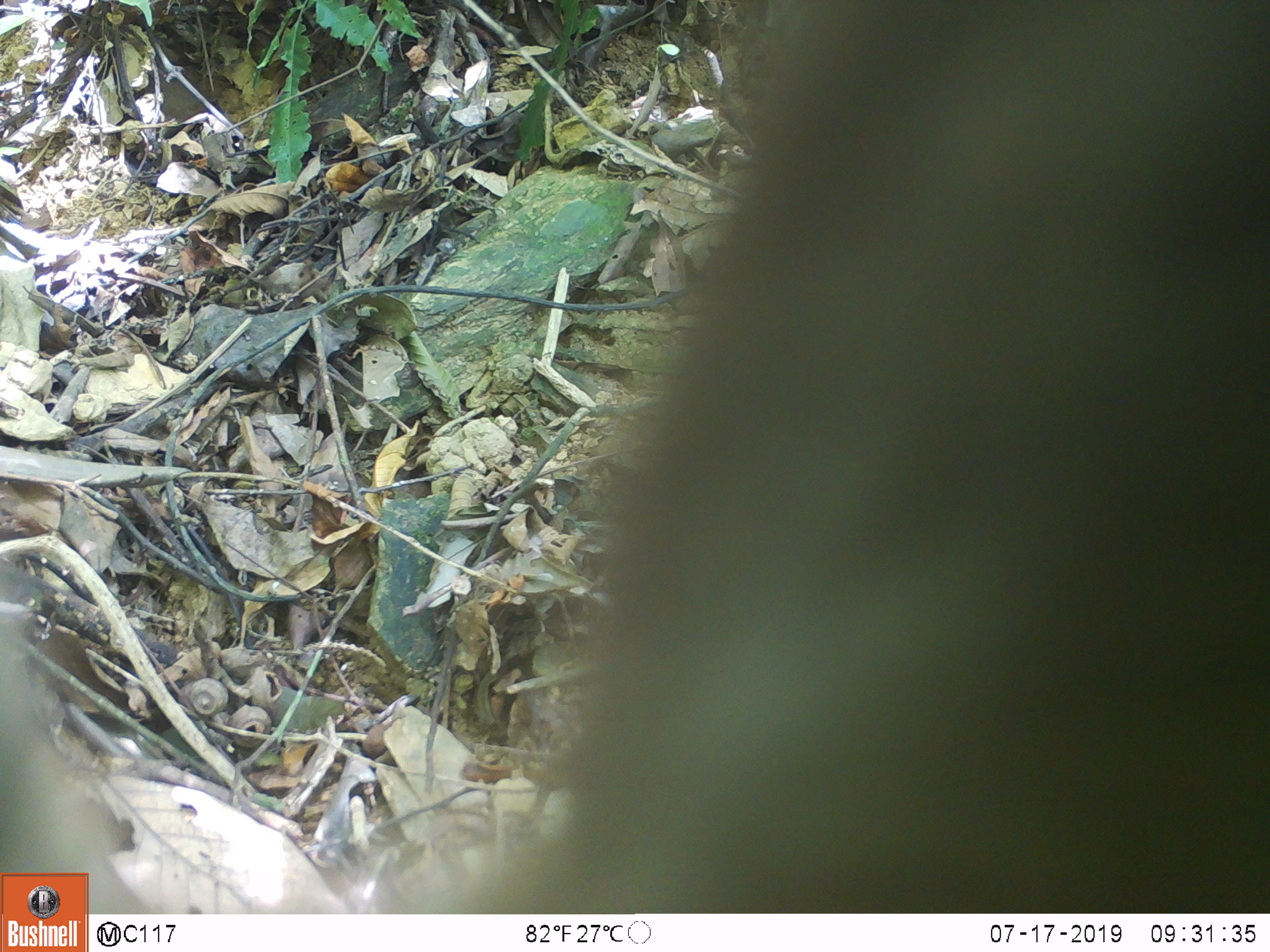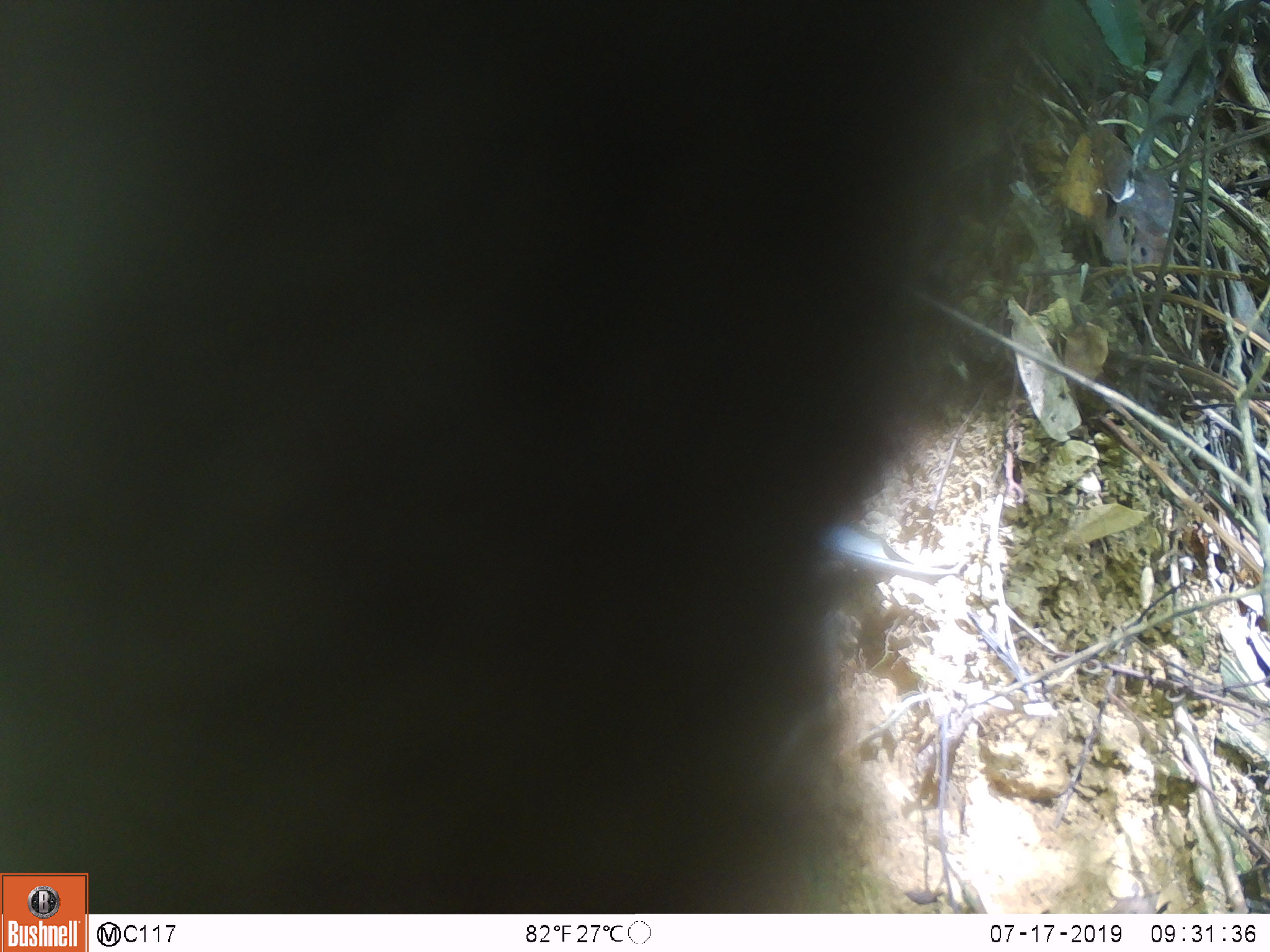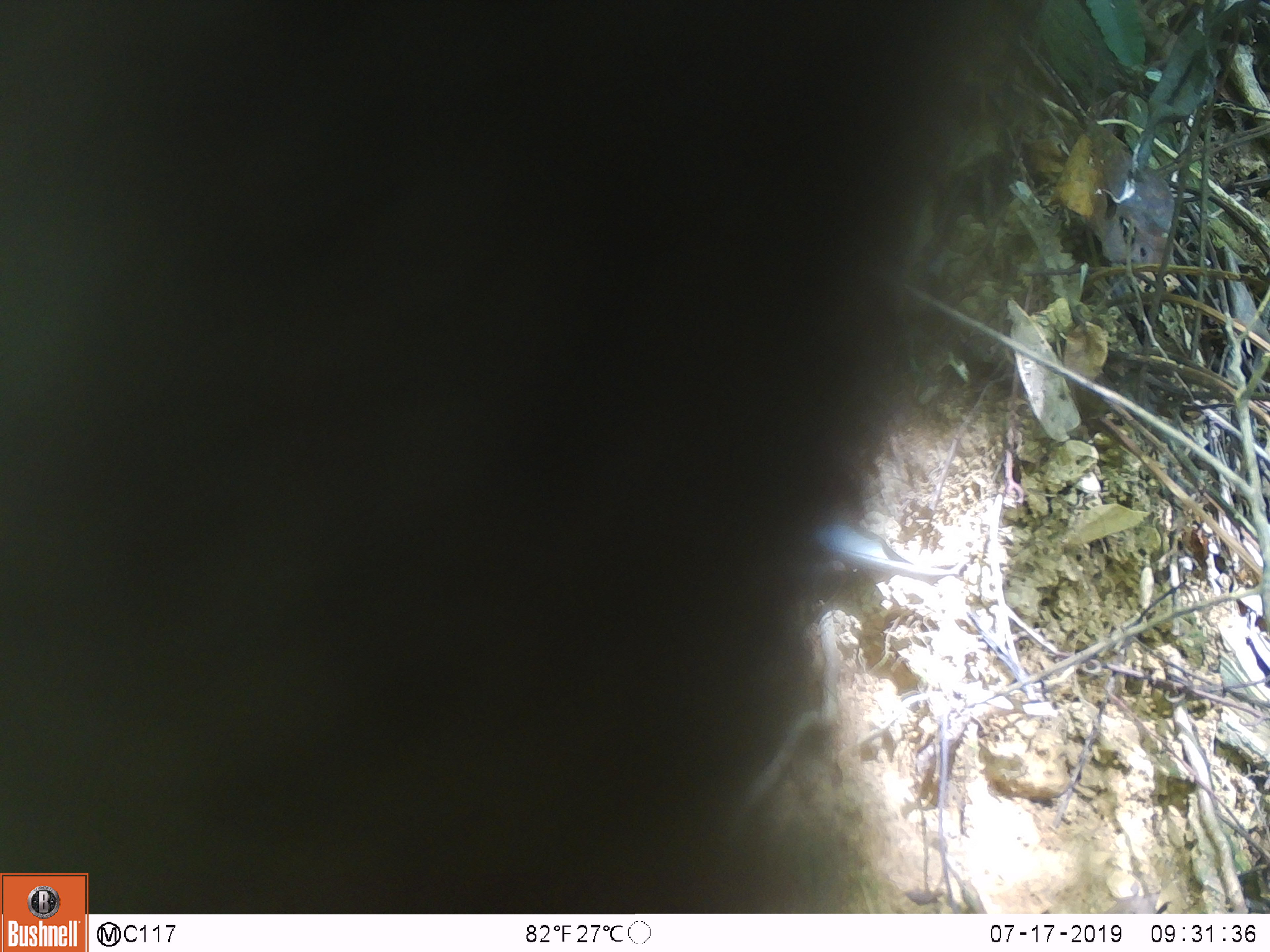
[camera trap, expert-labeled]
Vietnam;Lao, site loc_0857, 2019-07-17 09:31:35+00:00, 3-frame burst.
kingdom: Animalia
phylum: Chordata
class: Mammalia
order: Primates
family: Cercopithecidae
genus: Macaca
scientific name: Macaca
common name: macaque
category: macaque not stump tailed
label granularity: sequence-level